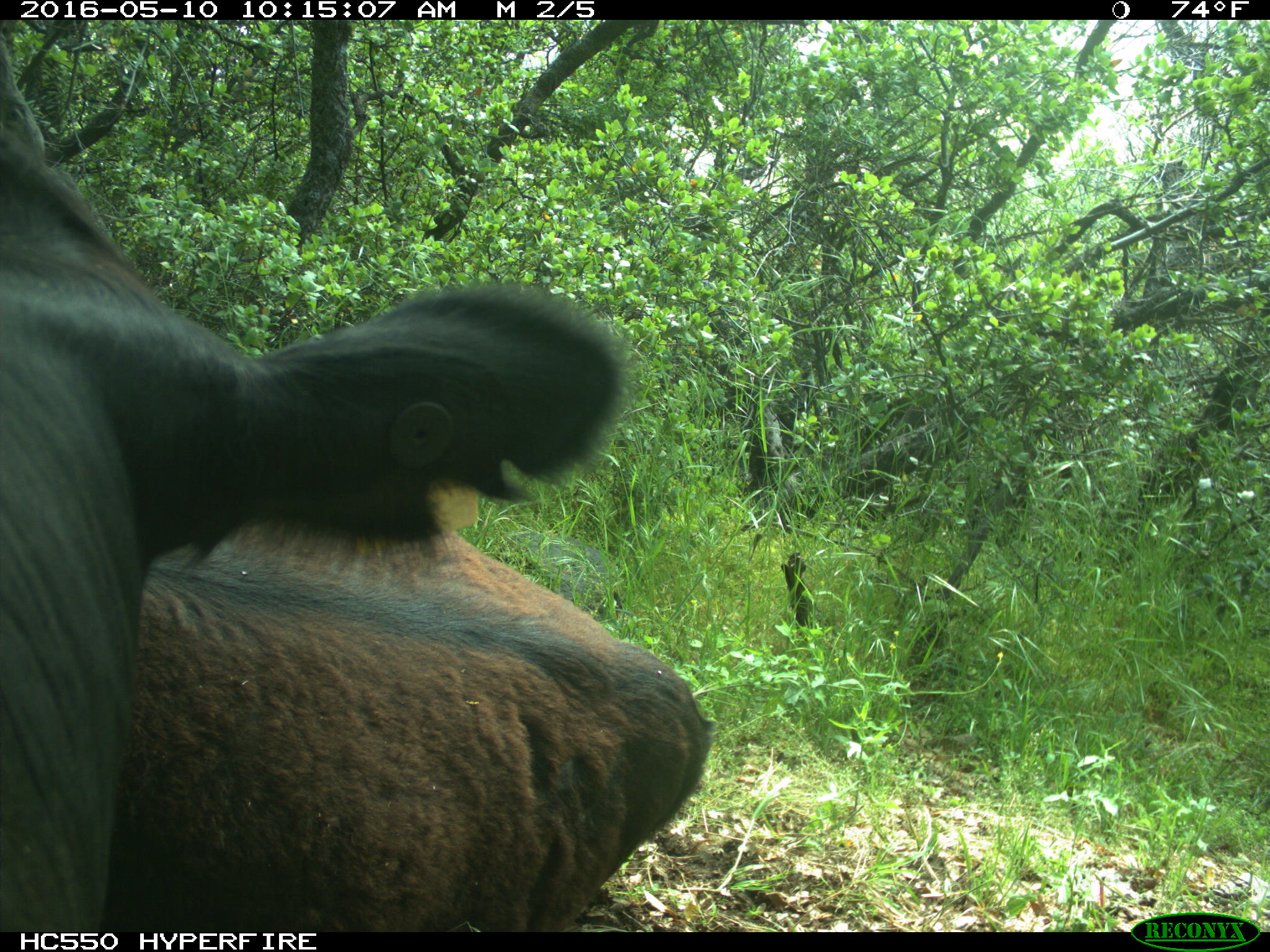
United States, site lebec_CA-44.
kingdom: Animalia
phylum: Chordata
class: Mammalia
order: Artiodactyla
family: Bovidae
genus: Bos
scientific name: Bos taurus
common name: domestic cow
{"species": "Bos taurus (domestic cow)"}